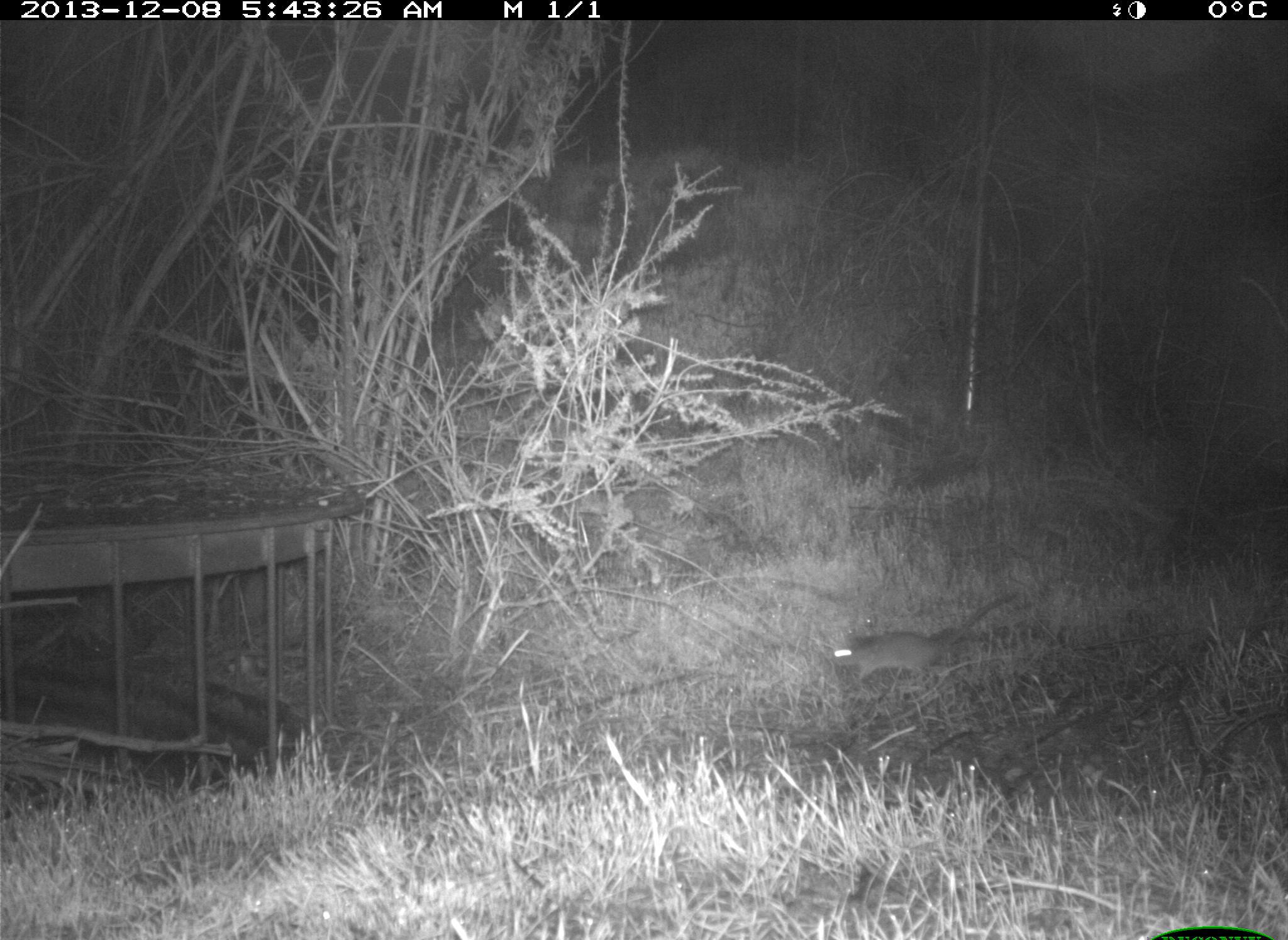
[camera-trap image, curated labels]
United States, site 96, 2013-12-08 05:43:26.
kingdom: Animalia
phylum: Chordata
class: Mammalia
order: Rodentia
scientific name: Rodentia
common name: rodent